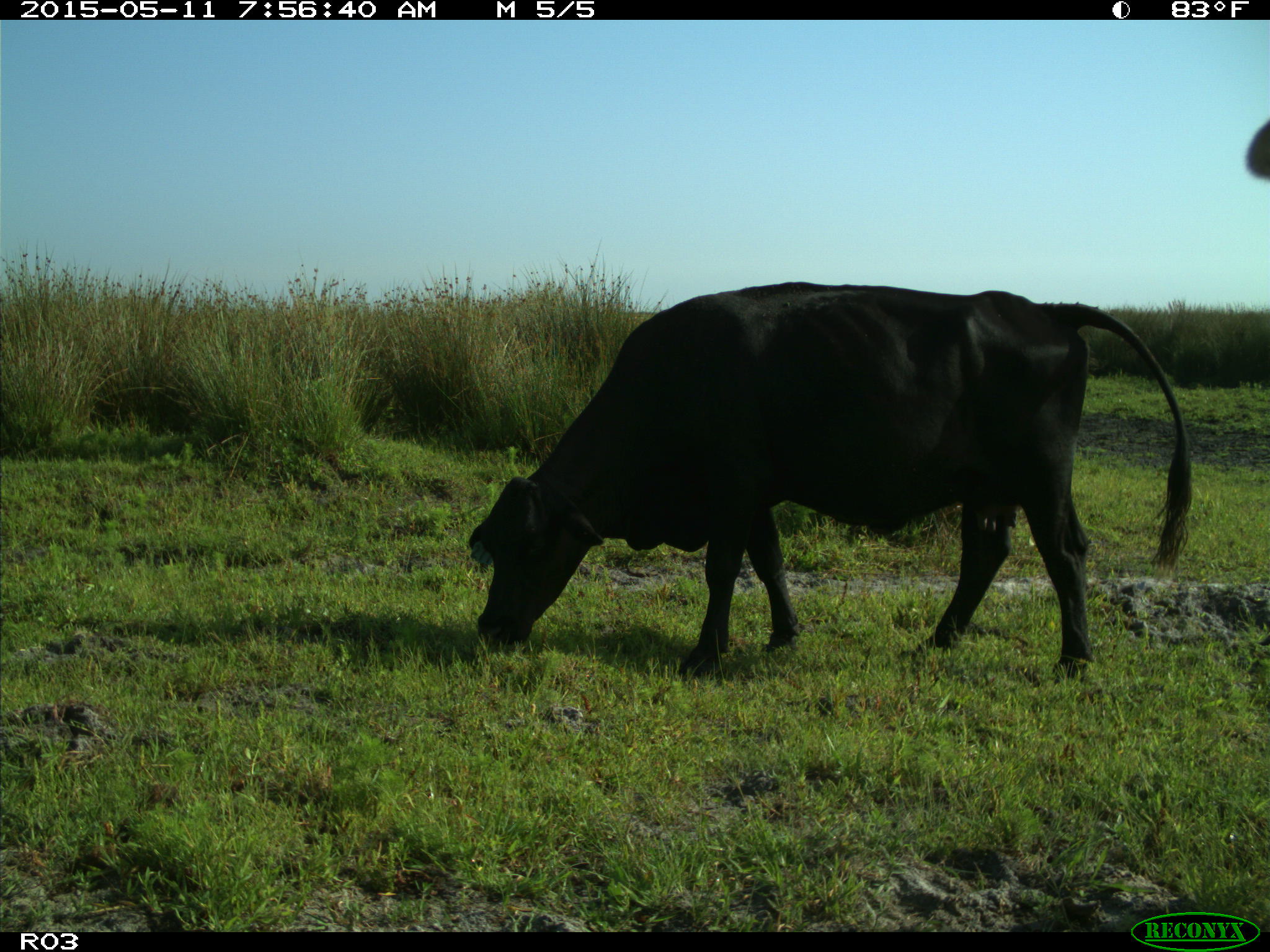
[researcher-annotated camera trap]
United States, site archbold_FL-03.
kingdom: Animalia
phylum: Chordata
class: Mammalia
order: Artiodactyla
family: Bovidae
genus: Bos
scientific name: Bos taurus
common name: domestic cow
Bos taurus (domestic cow).